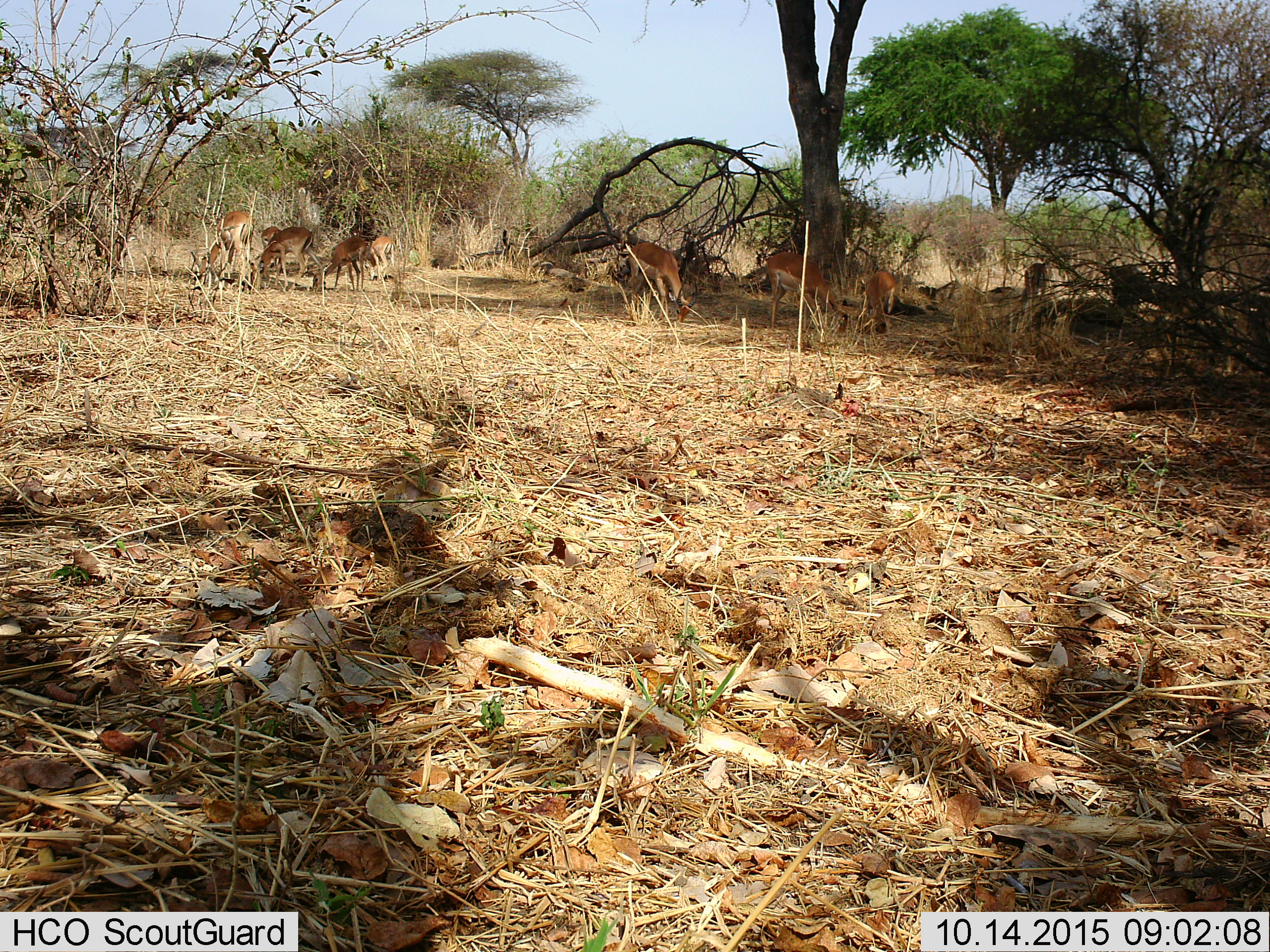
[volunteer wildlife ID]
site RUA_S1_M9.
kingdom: Animalia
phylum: Chordata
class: Mammalia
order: Artiodactyla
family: Bovidae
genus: Aepyceros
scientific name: Aepyceros melampus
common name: impala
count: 11-50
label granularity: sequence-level